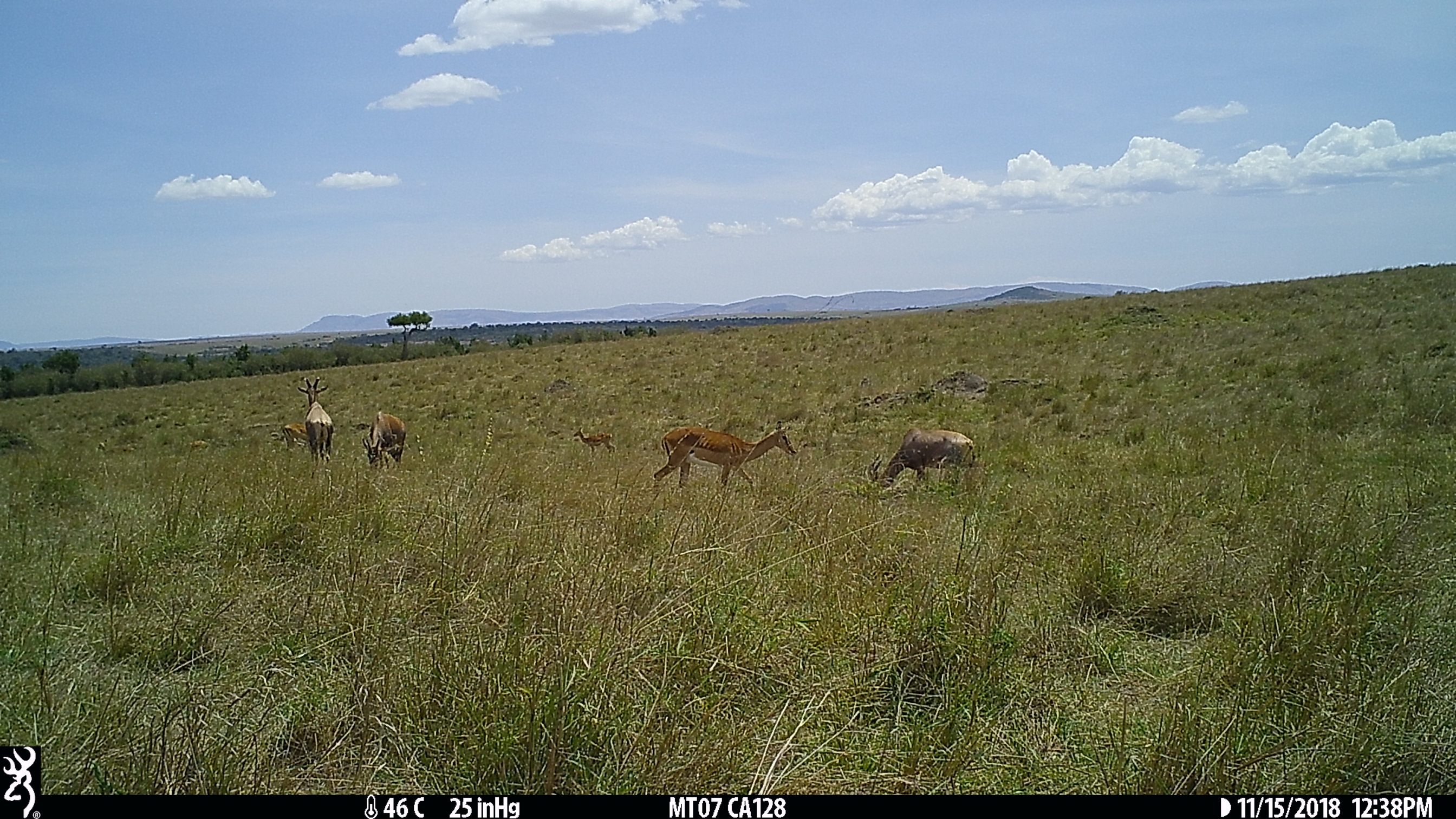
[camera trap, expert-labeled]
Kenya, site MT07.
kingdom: Animalia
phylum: Chordata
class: Mammalia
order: Artiodactyla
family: Bovidae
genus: Damaliscus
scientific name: Damaliscus lunatus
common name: topi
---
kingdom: Animalia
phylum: Chordata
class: Mammalia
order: Artiodactyla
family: Bovidae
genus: Aepyceros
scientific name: Aepyceros melampus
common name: impala